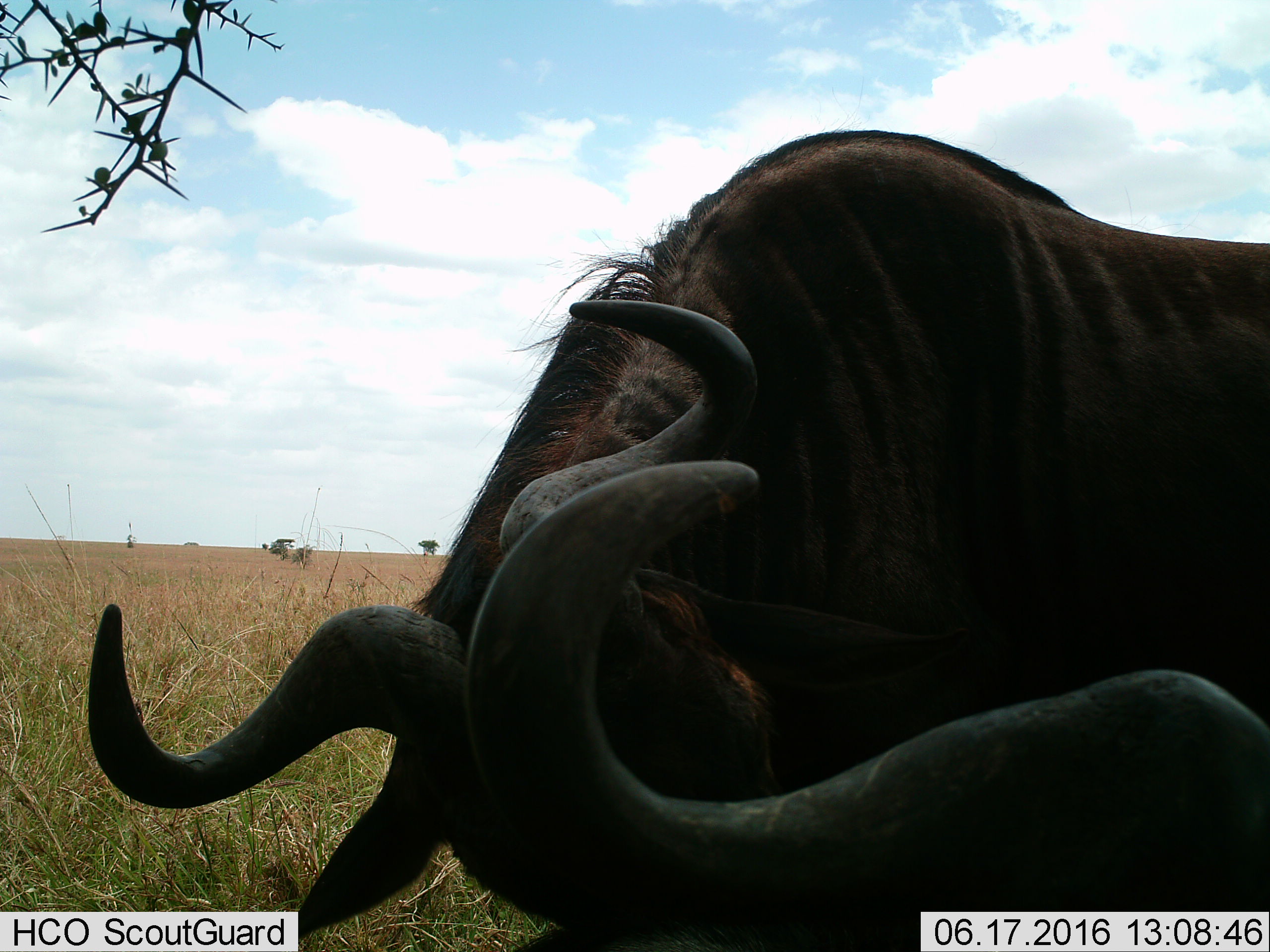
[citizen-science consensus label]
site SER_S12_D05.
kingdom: Animalia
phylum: Chordata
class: Mammalia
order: Artiodactyla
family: Bovidae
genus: Connochaetes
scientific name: Connochaetes taurinus taurinus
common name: blue wildebeest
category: wildebeestblue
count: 2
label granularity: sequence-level